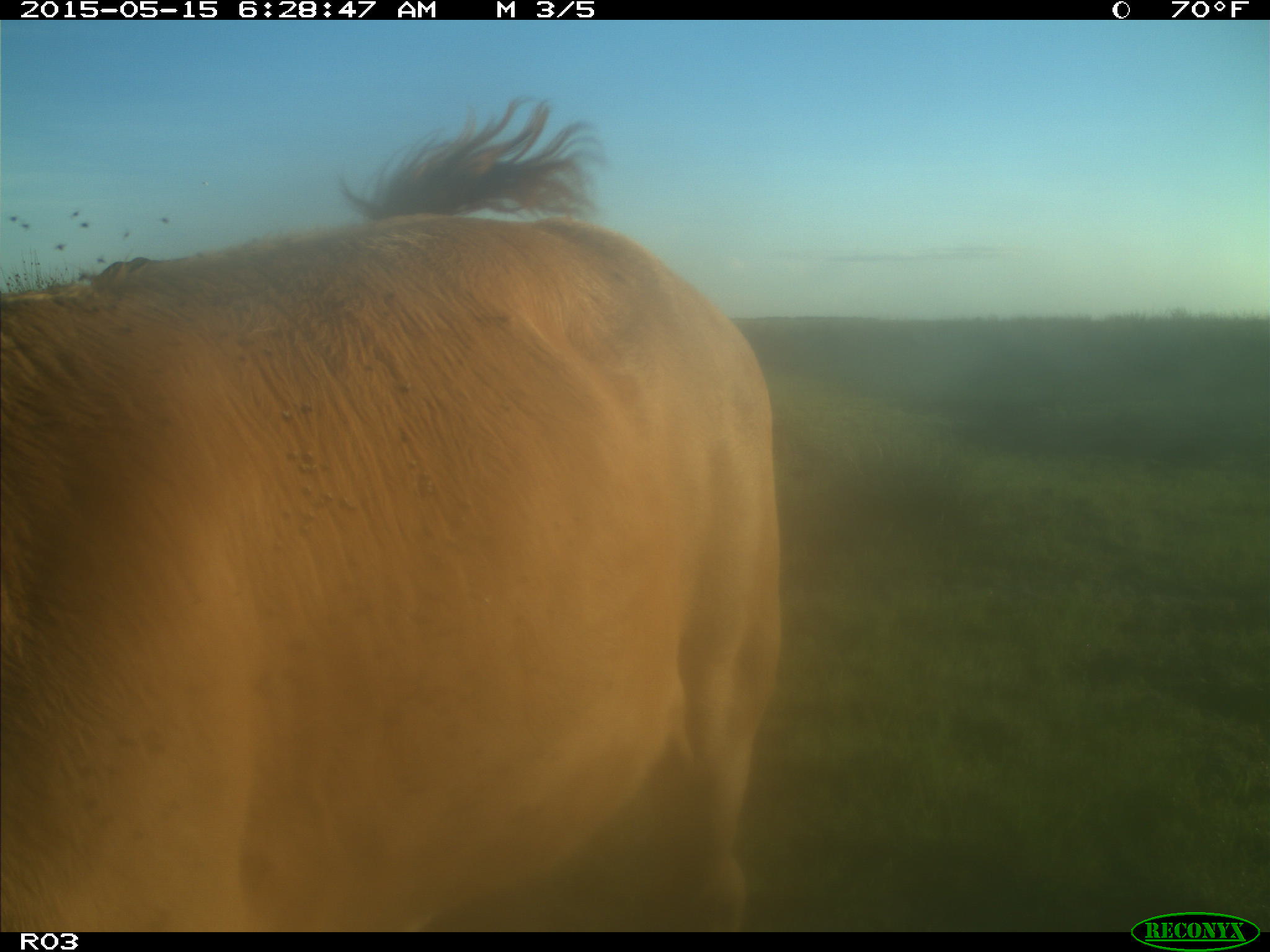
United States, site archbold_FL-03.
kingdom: Animalia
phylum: Chordata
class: Mammalia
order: Artiodactyla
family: Bovidae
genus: Bos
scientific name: Bos taurus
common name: domestic cow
Bos taurus (domestic cow).